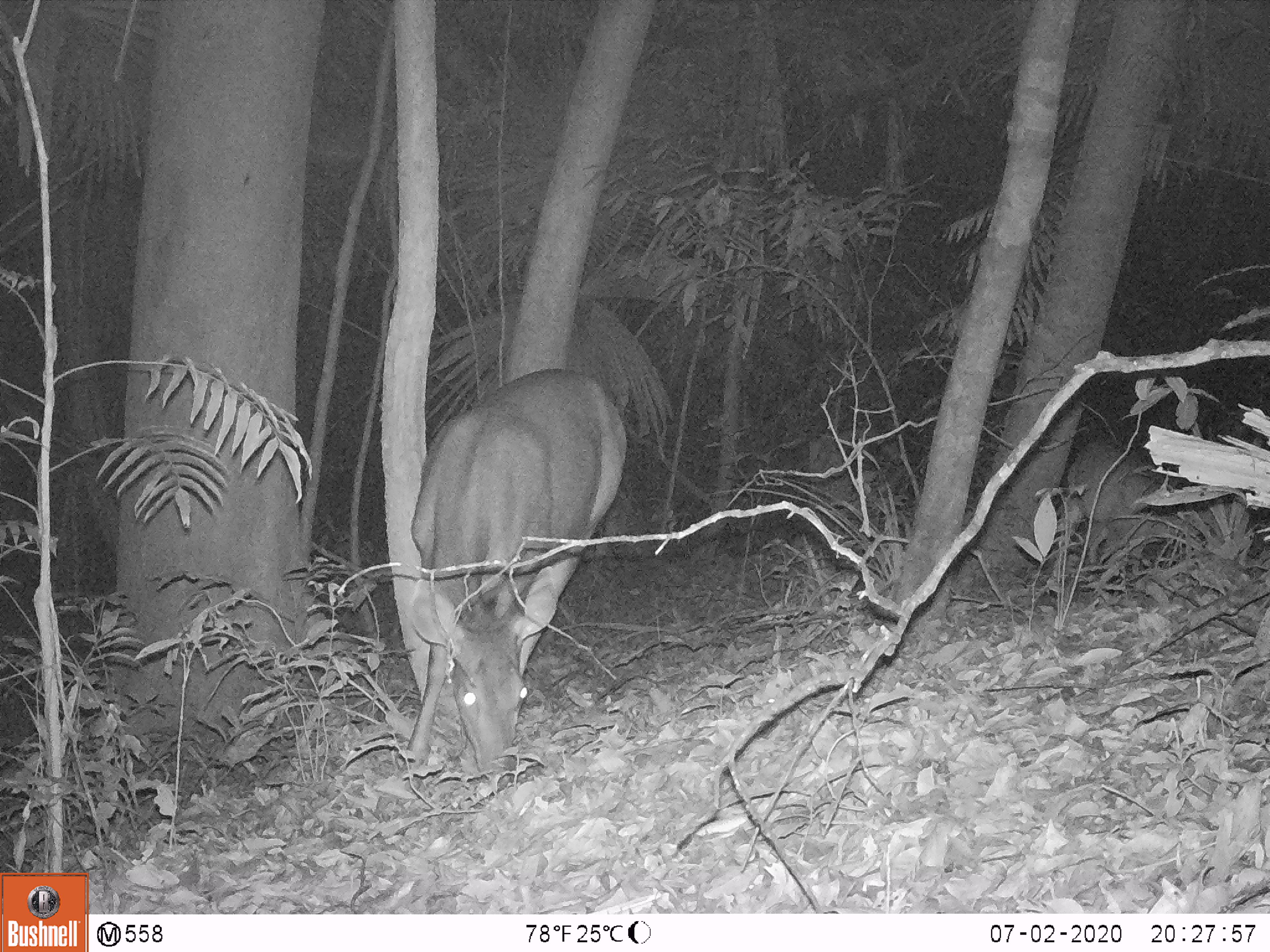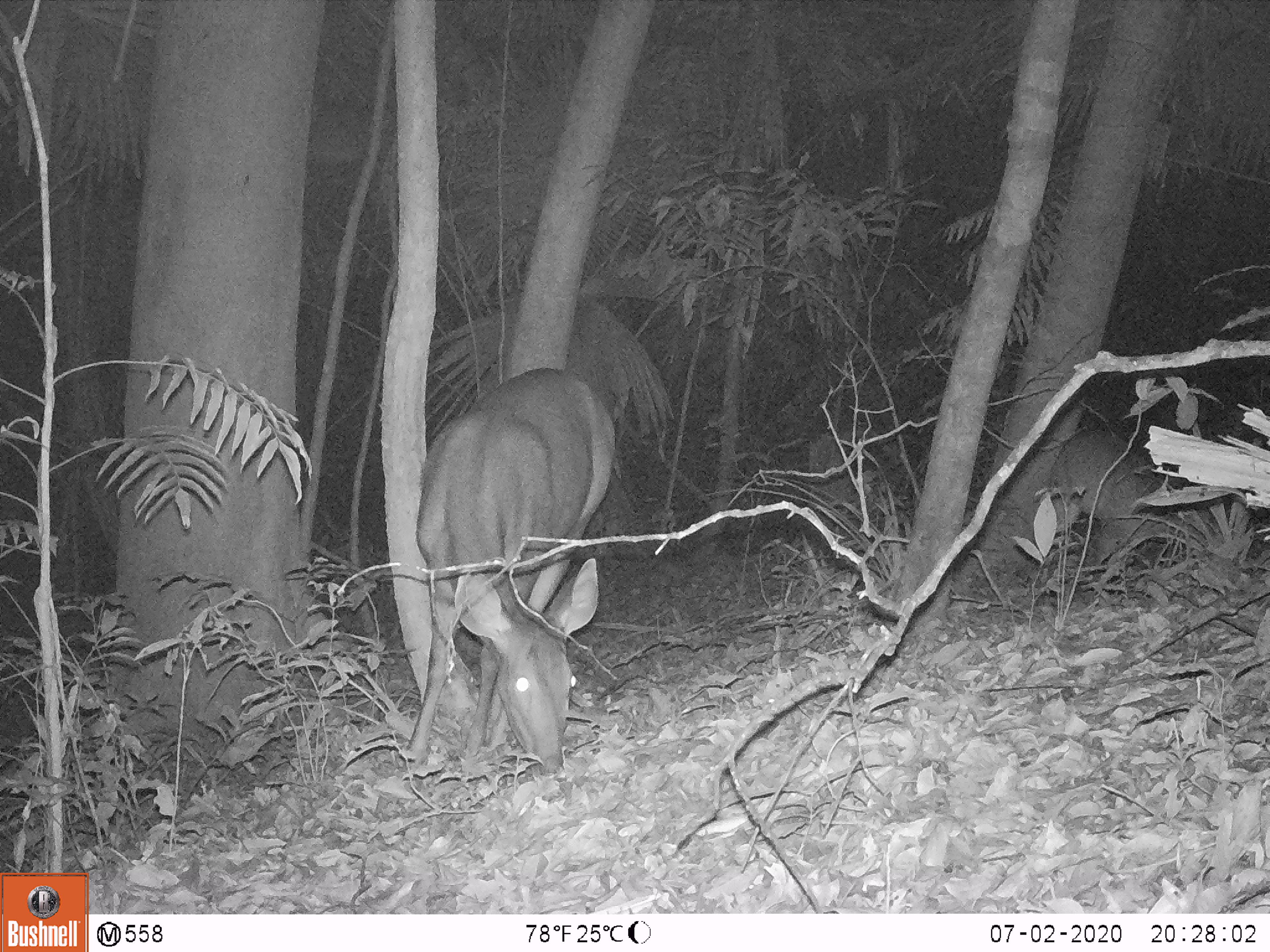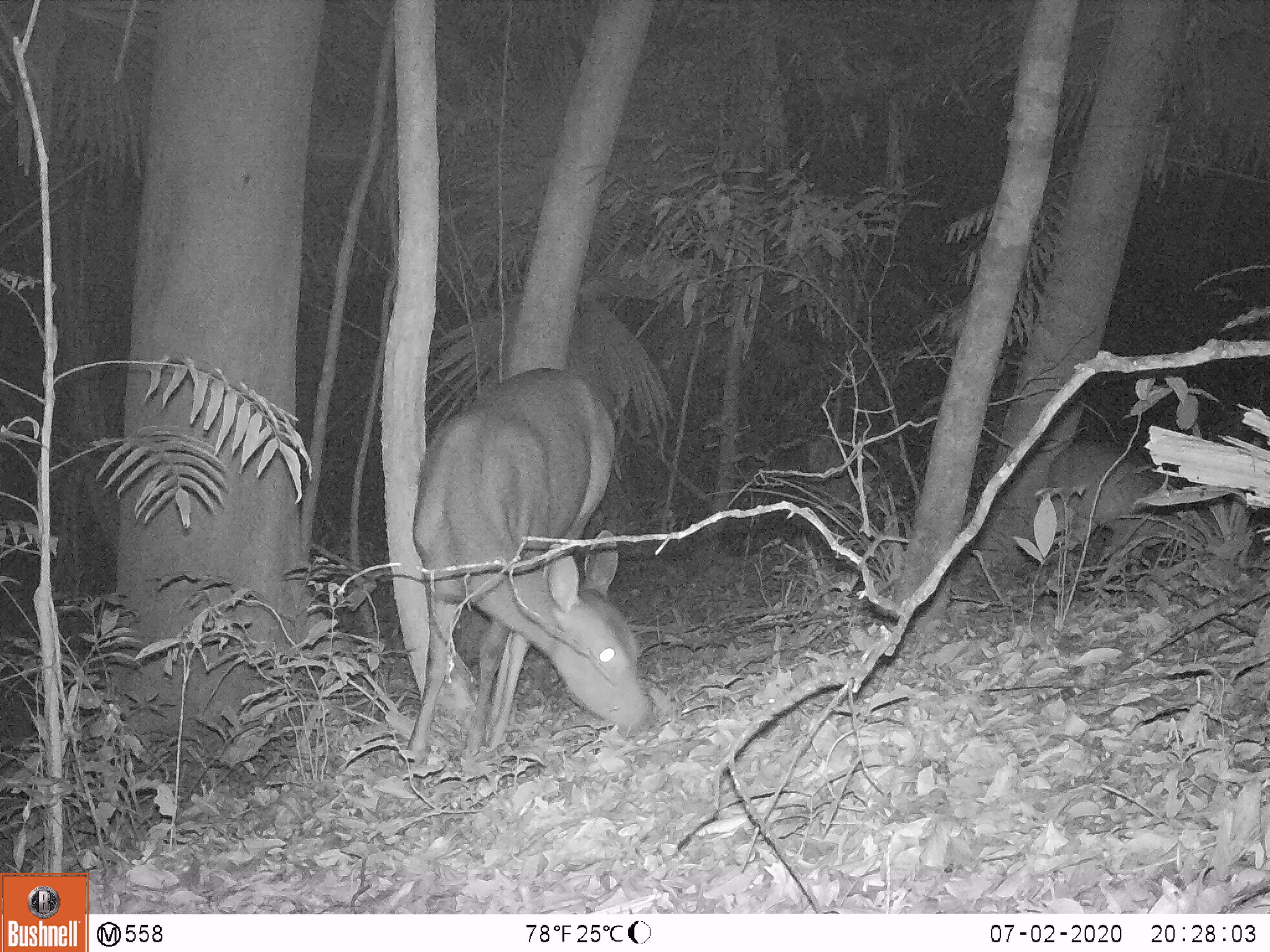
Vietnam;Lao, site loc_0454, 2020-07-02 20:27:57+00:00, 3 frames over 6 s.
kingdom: Animalia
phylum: Chordata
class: Mammalia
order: Artiodactyla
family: Cervidae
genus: Rusa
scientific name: Rusa unicolor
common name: sambar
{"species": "sambar (Rusa unicolor)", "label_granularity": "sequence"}